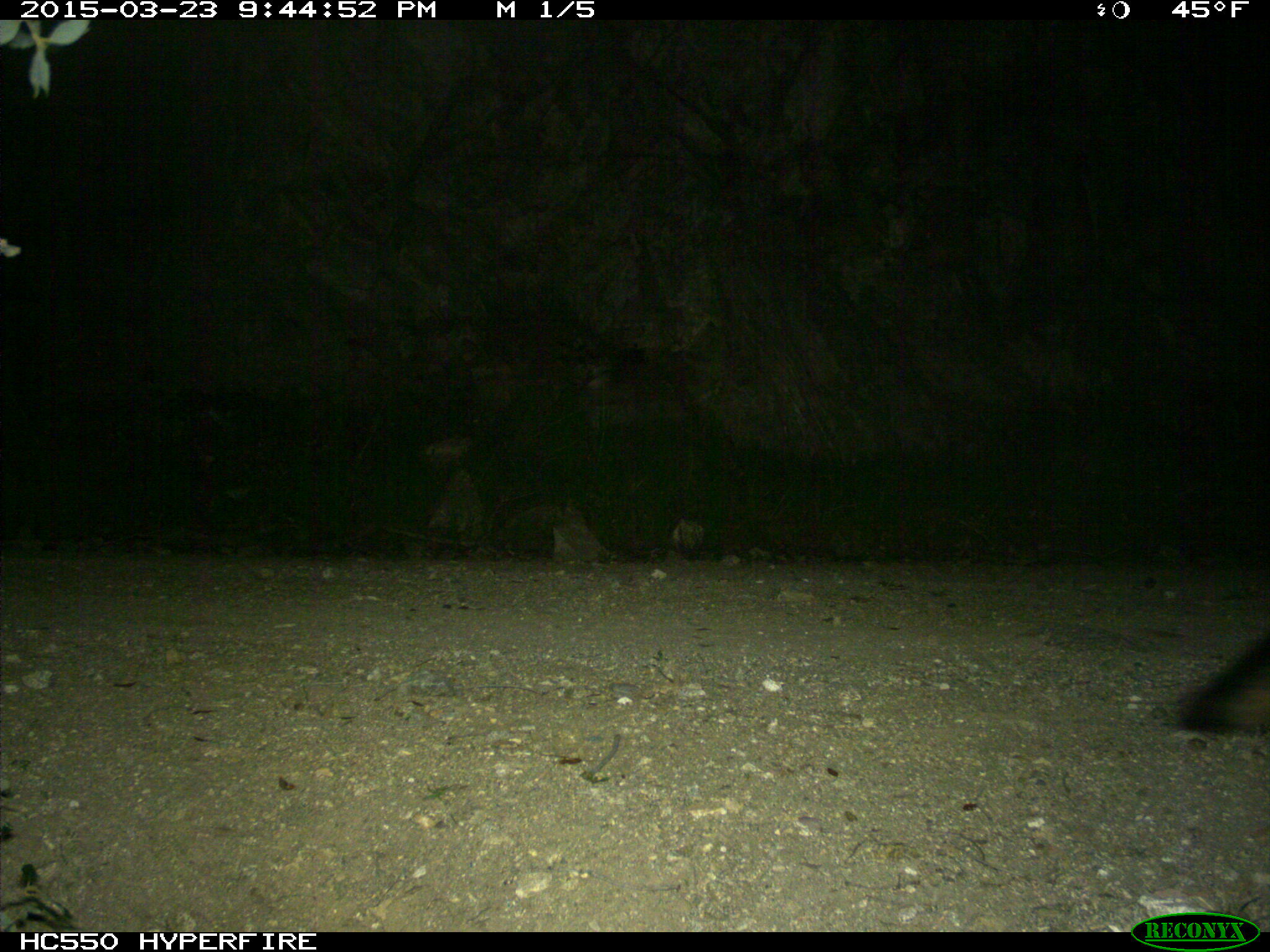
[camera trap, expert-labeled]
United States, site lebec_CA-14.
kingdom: Animalia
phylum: Chordata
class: Mammalia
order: Carnivora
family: Canidae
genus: Urocyon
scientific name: Urocyon cinereoargenteus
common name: gray fox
Urocyon cinereoargenteus (gray fox).